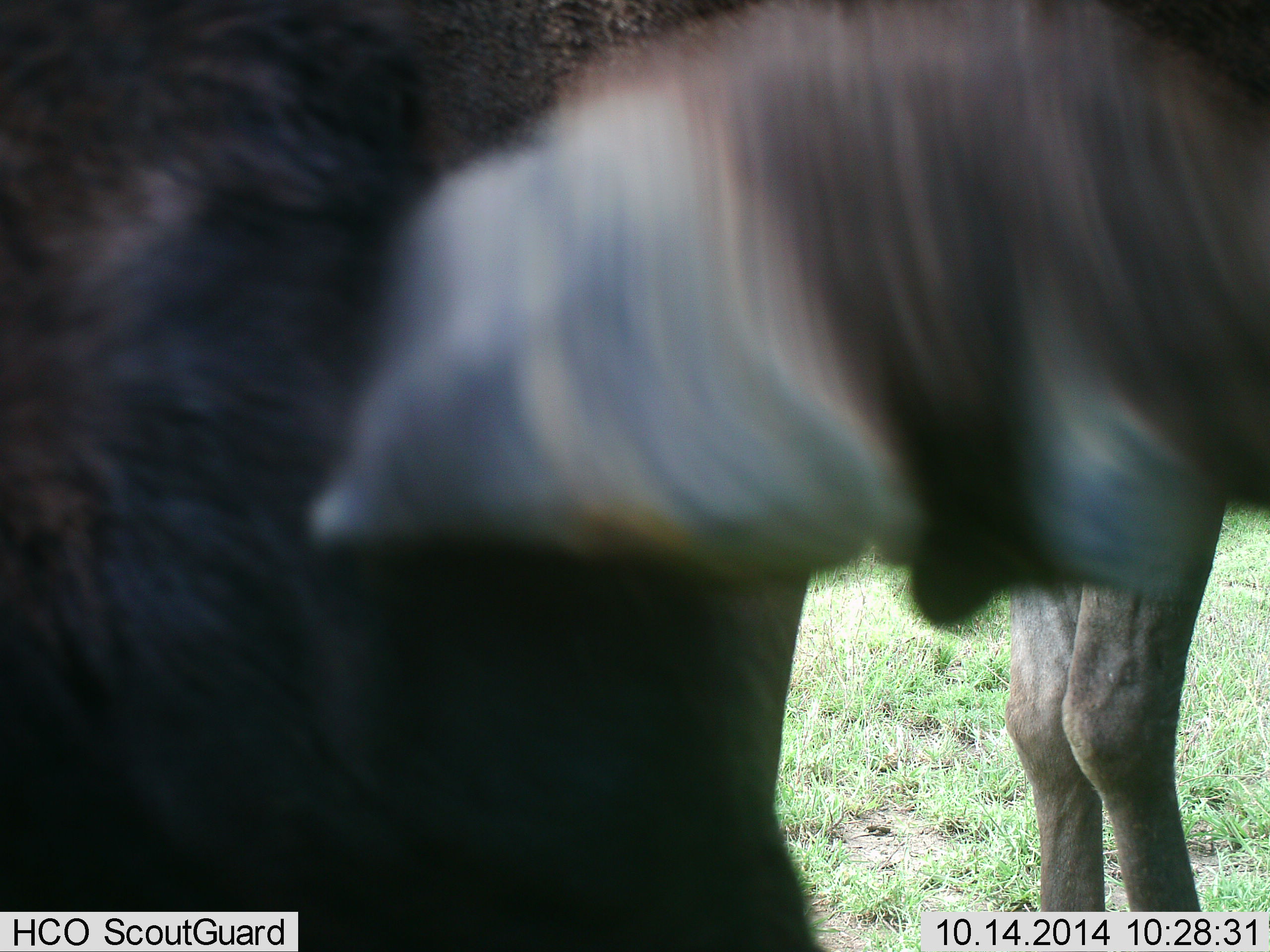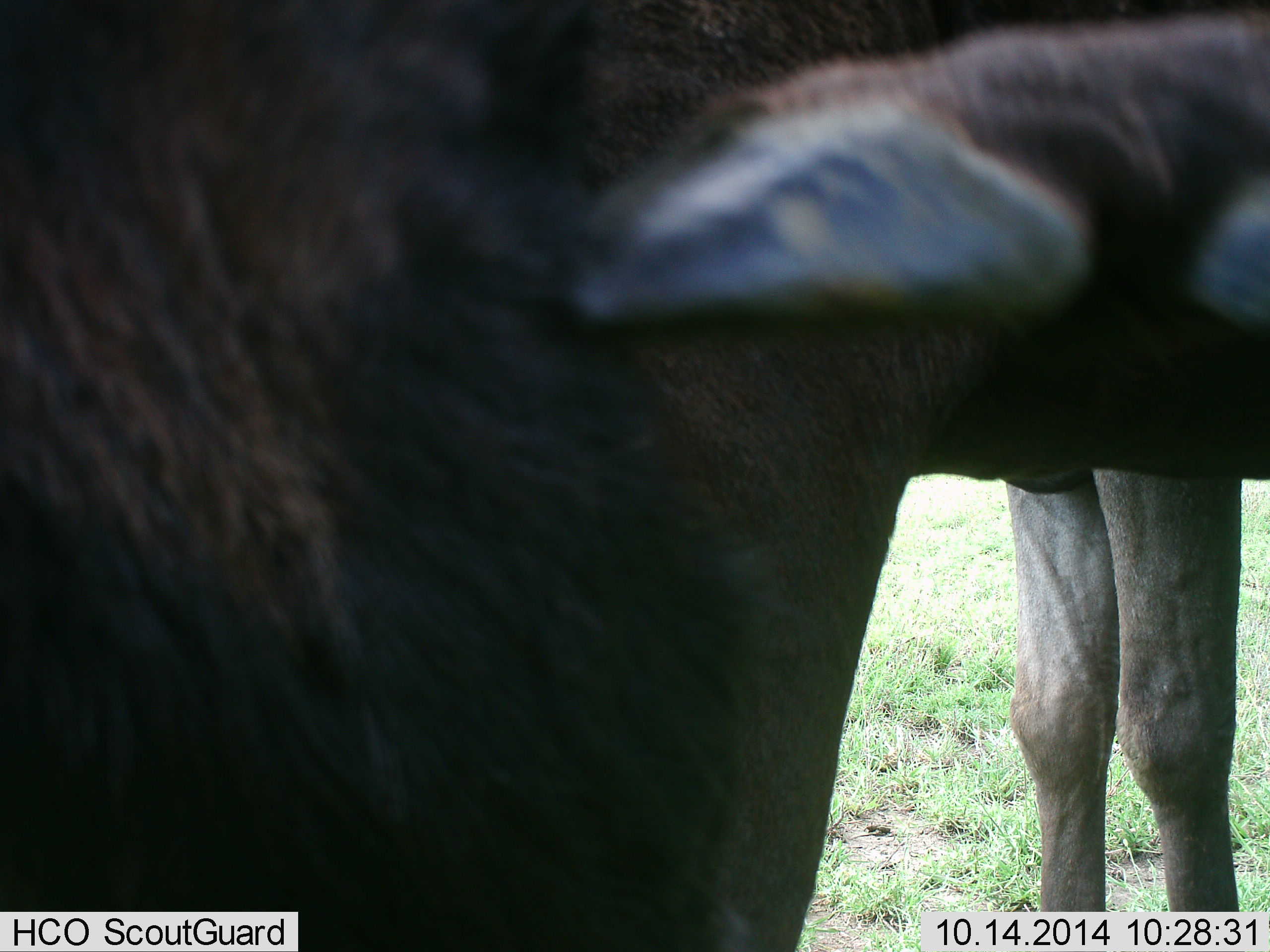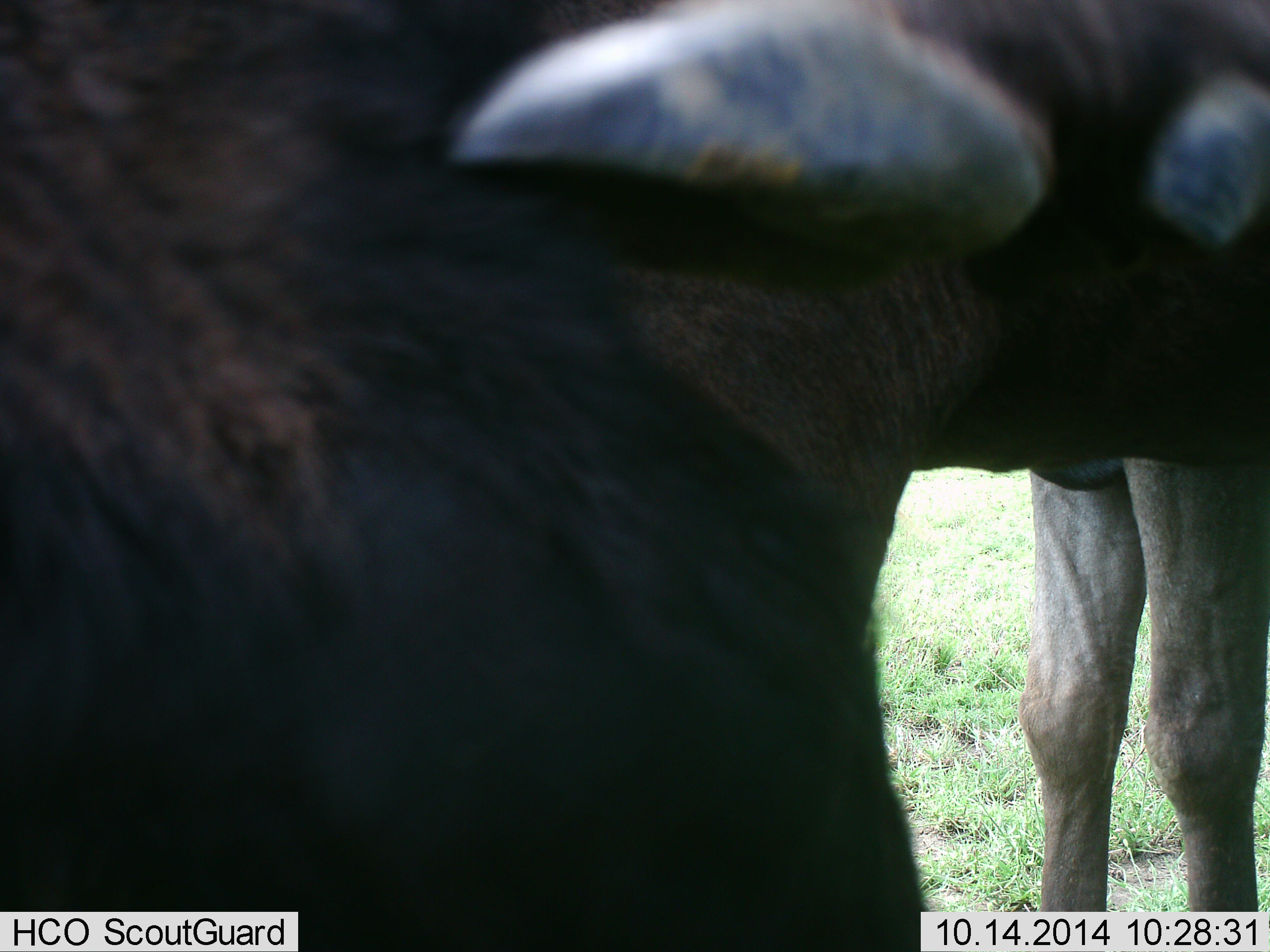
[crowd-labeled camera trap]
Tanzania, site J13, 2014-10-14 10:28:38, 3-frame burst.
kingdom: Animalia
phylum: Chordata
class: Mammalia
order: Artiodactyla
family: Bovidae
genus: Connochaetes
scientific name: Connochaetes taurinus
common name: blue wildebeest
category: wildebeest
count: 2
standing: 70%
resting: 0%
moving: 20%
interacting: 10%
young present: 0%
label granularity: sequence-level